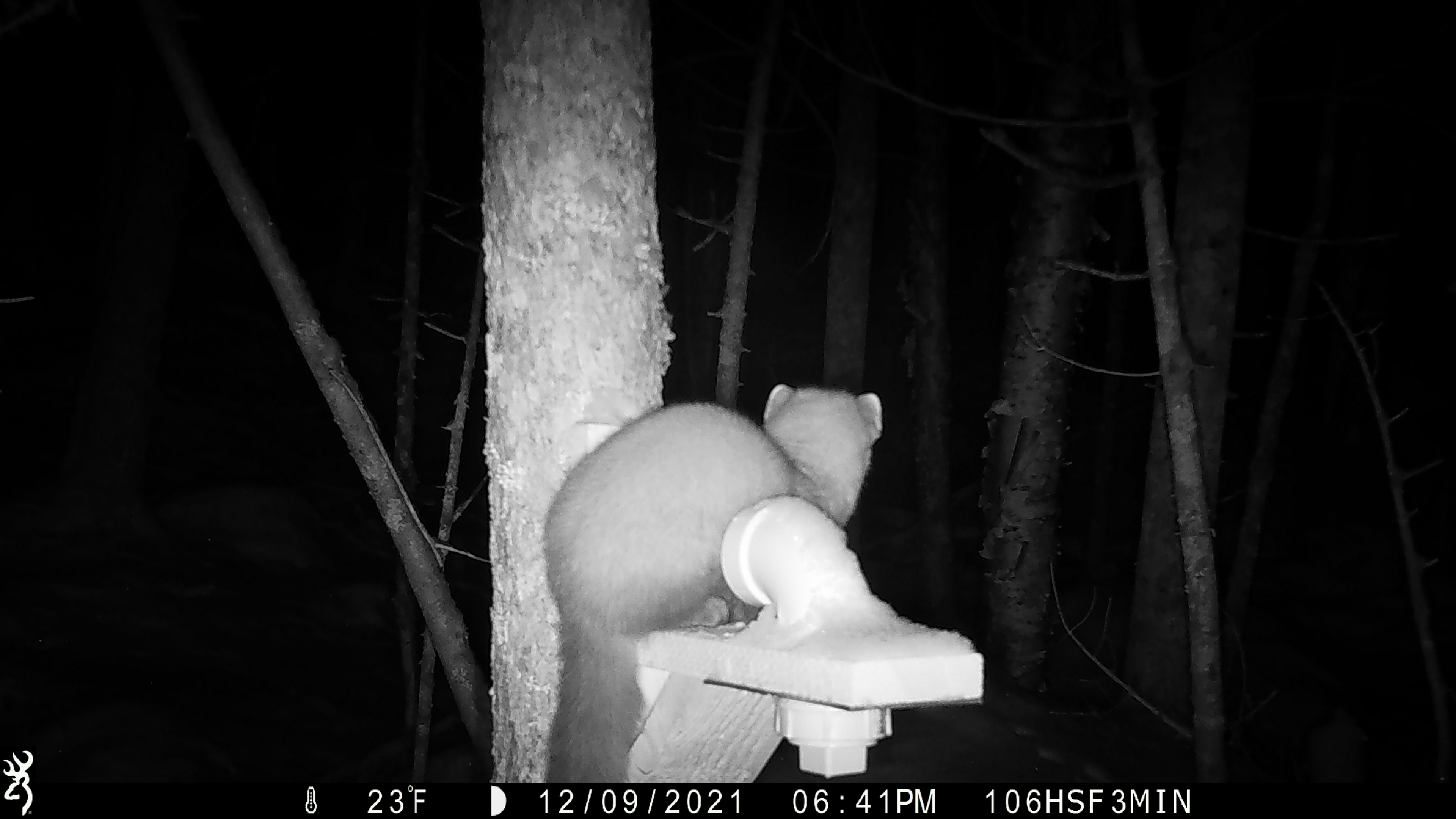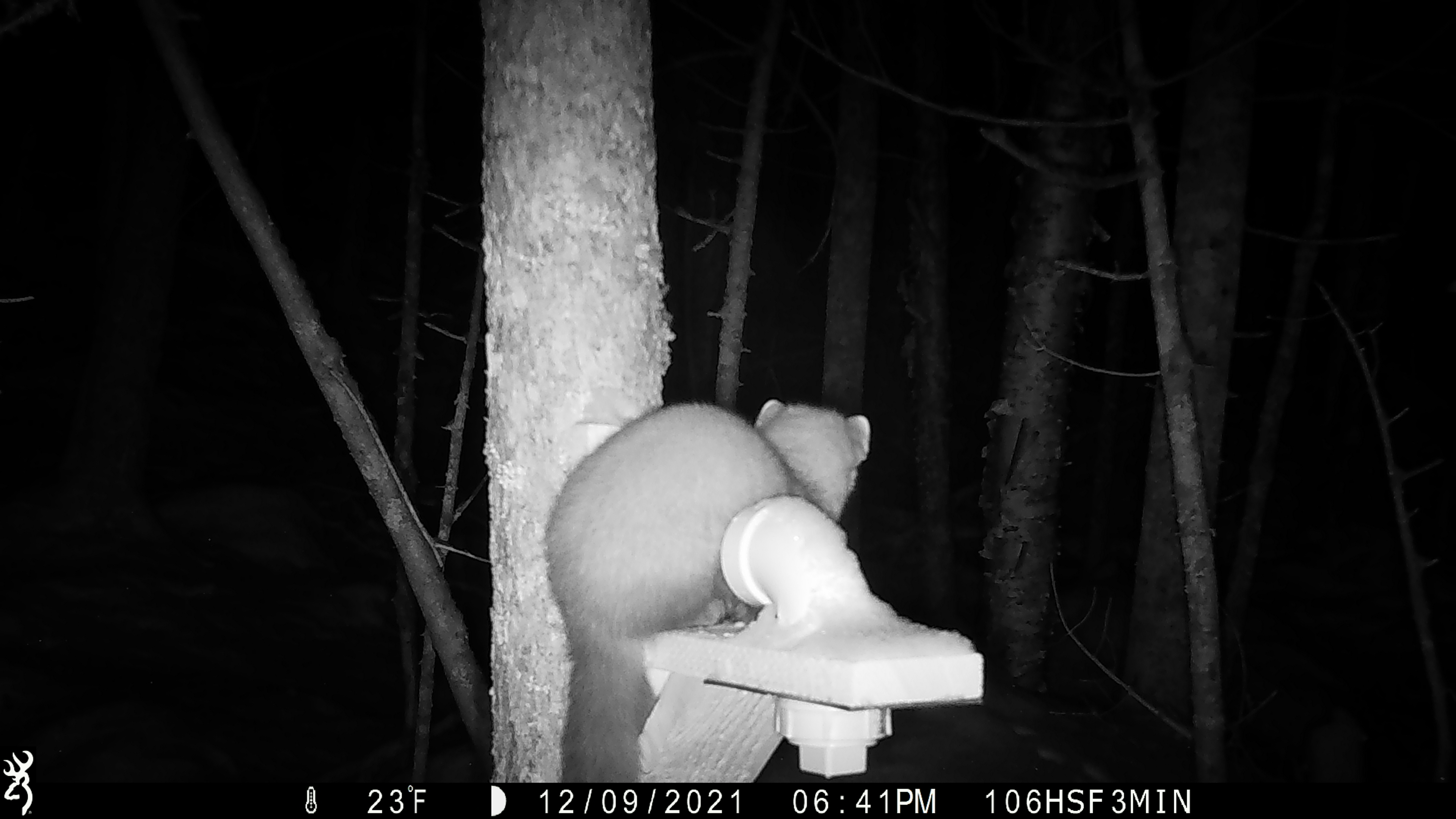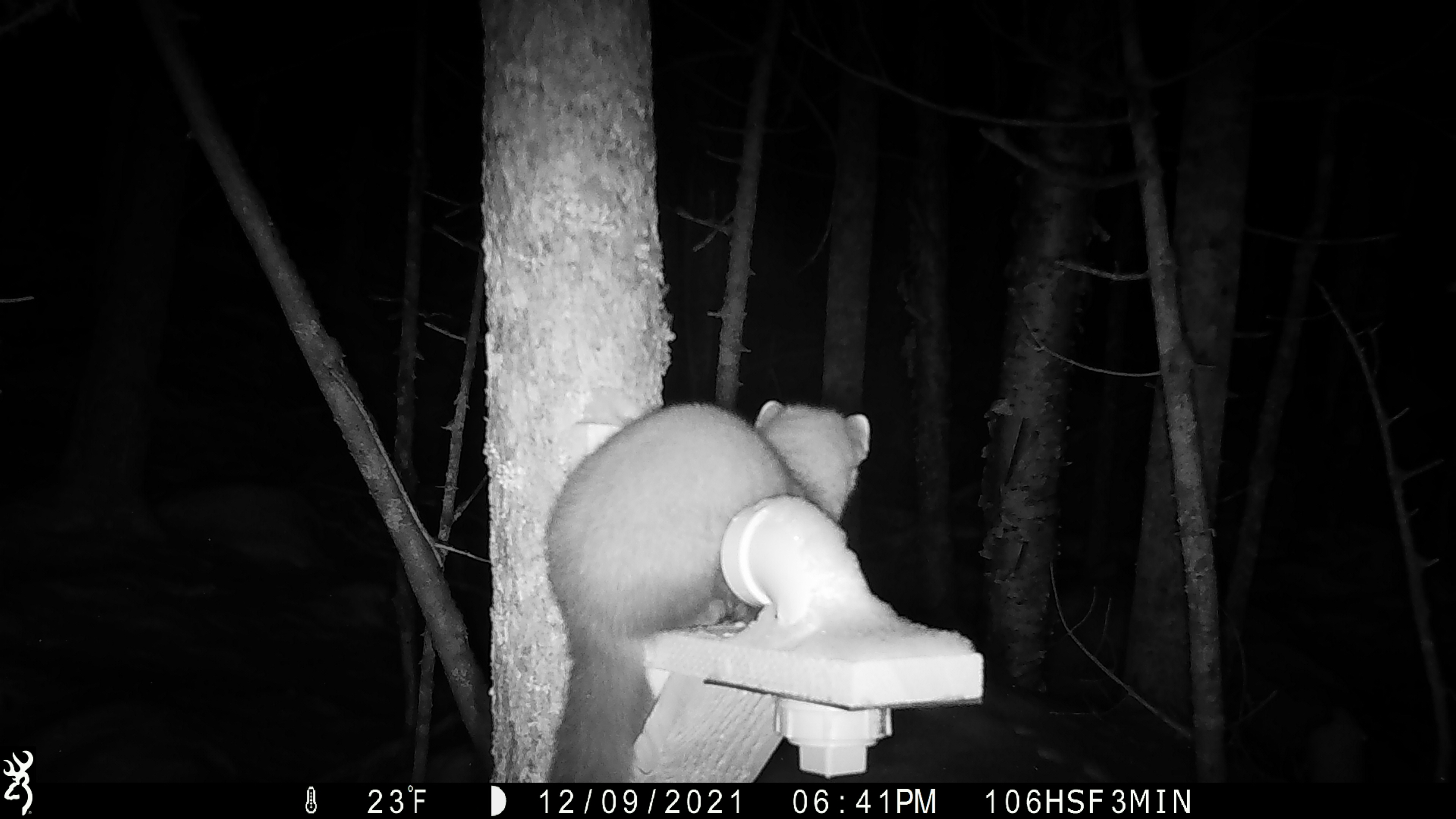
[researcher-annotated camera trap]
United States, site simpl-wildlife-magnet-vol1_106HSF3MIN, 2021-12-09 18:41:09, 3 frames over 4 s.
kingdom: Animalia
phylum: Chordata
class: Mammalia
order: Carnivora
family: Mustelidae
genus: Martes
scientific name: Martes americana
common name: american marten